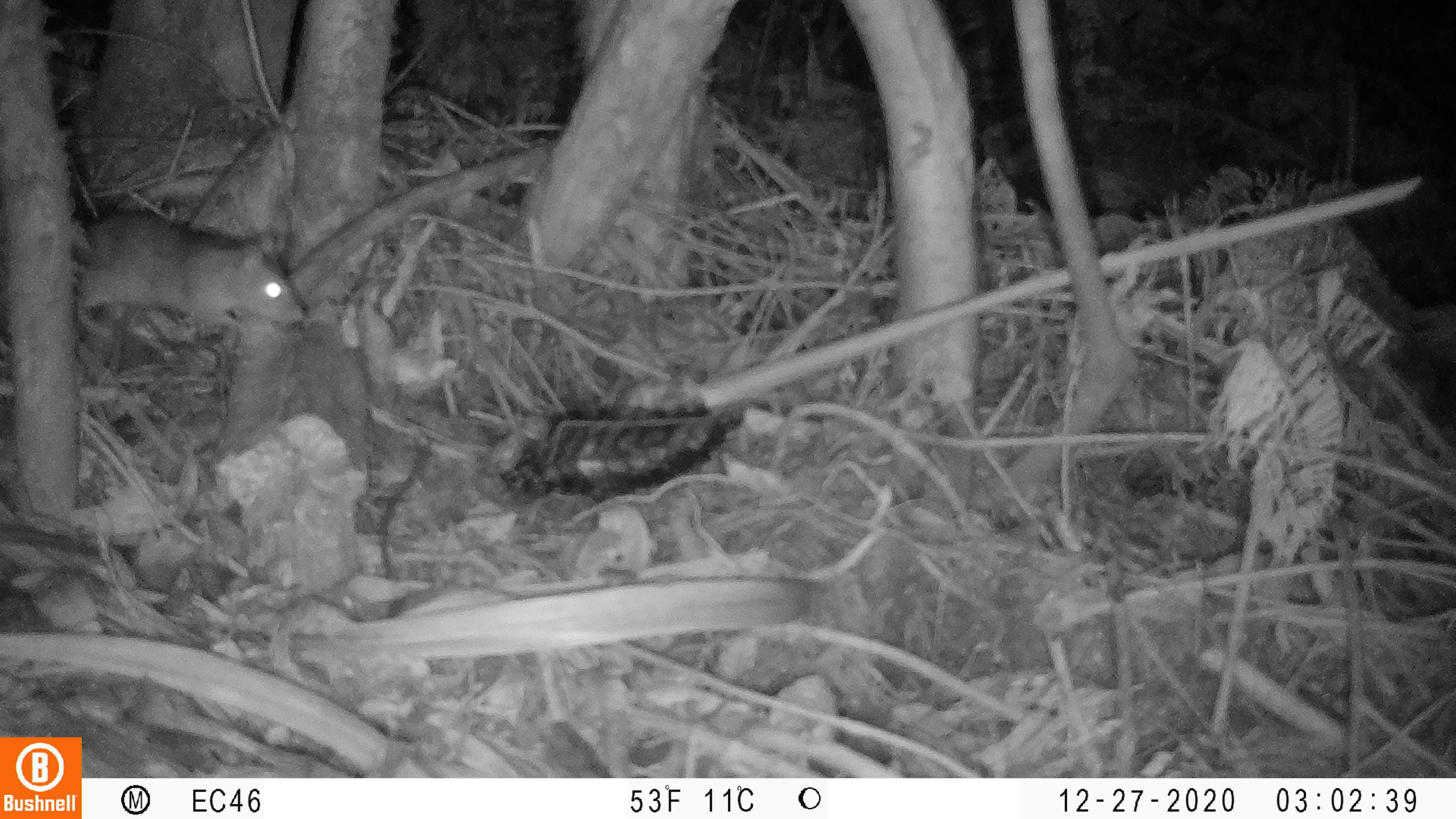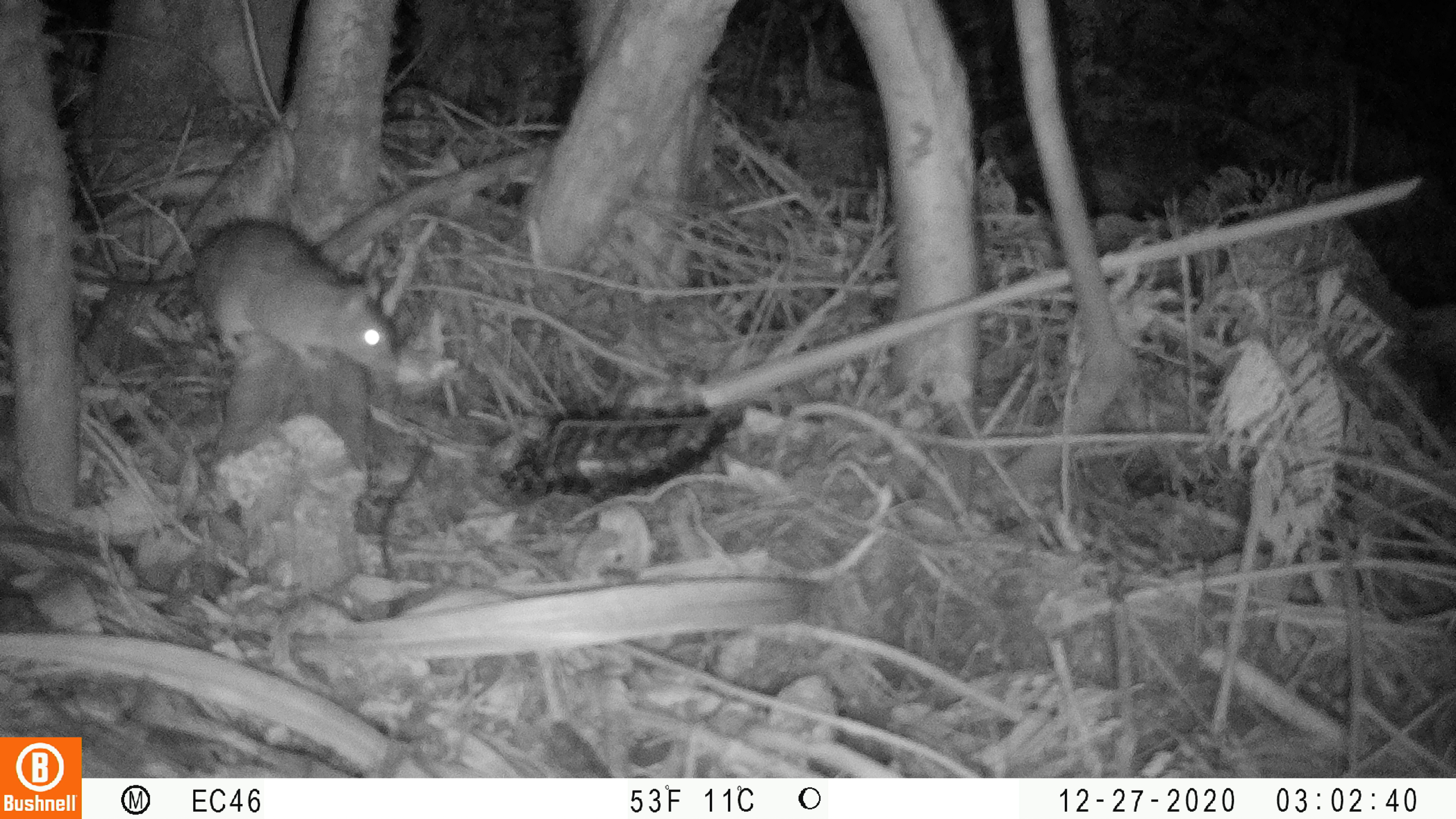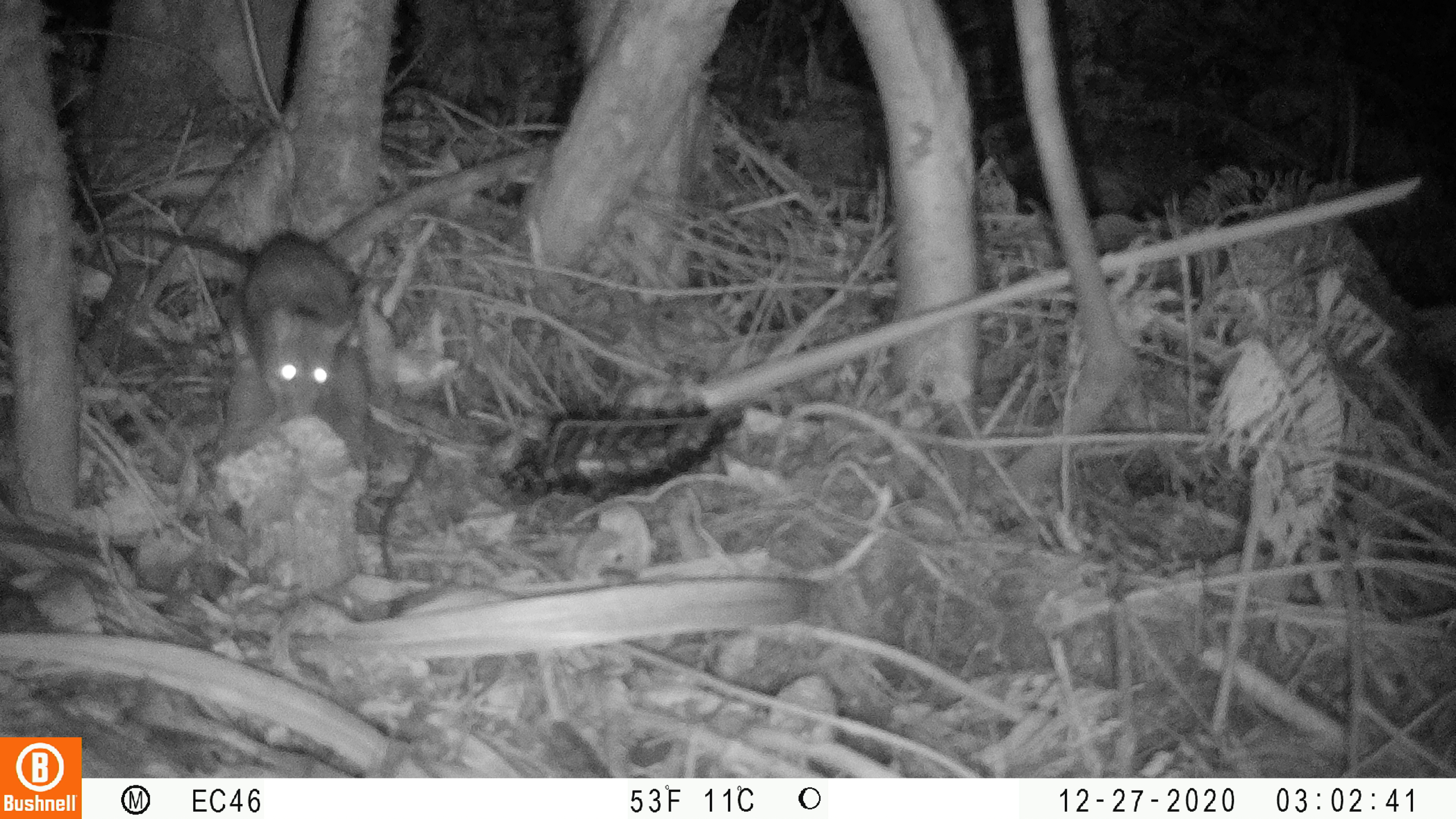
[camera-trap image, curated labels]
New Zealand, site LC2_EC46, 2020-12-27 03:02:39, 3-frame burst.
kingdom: Animalia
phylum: Chordata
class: Mammalia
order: Rodentia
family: Muridae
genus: Rattus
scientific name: Rattus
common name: rat